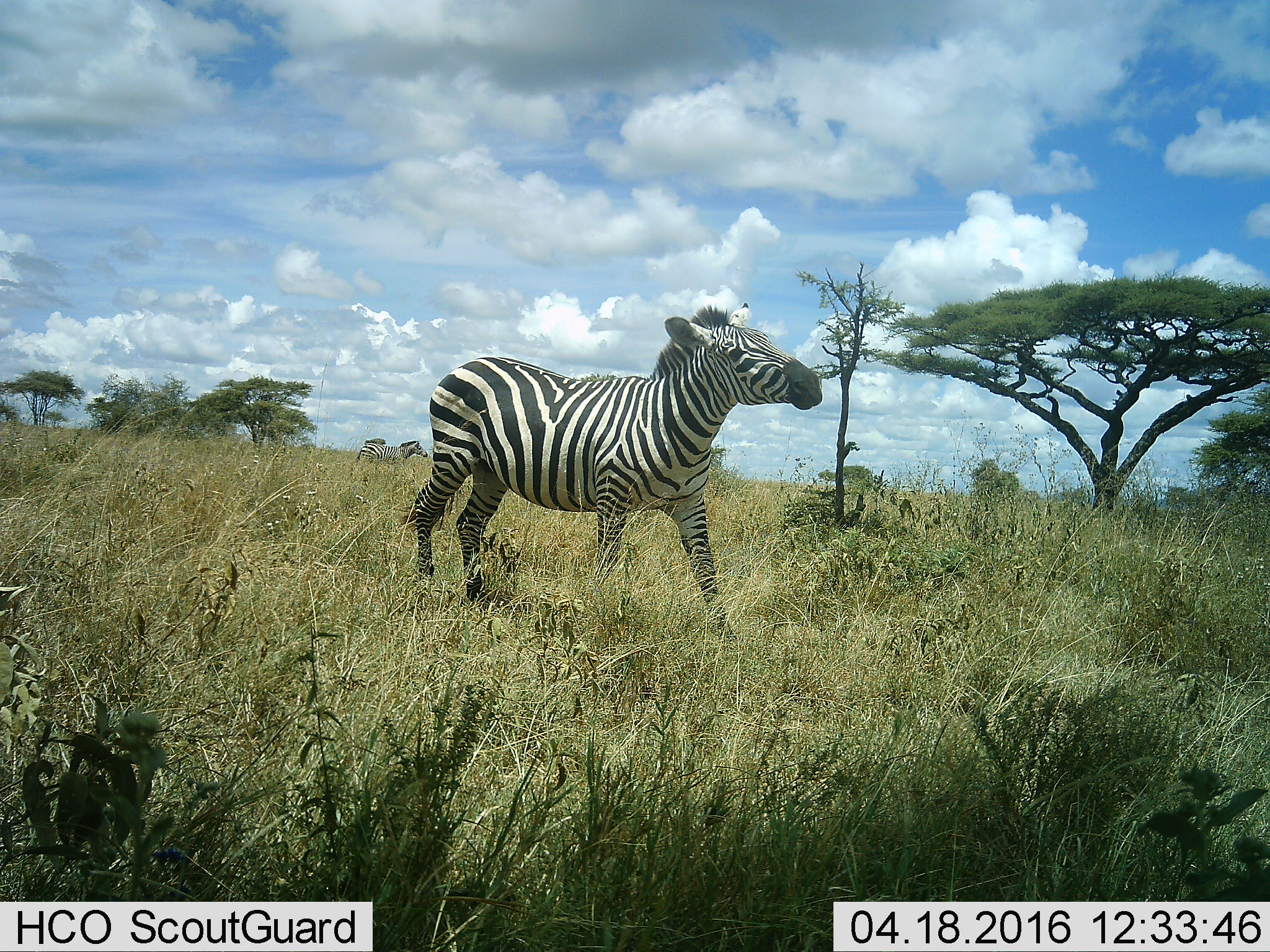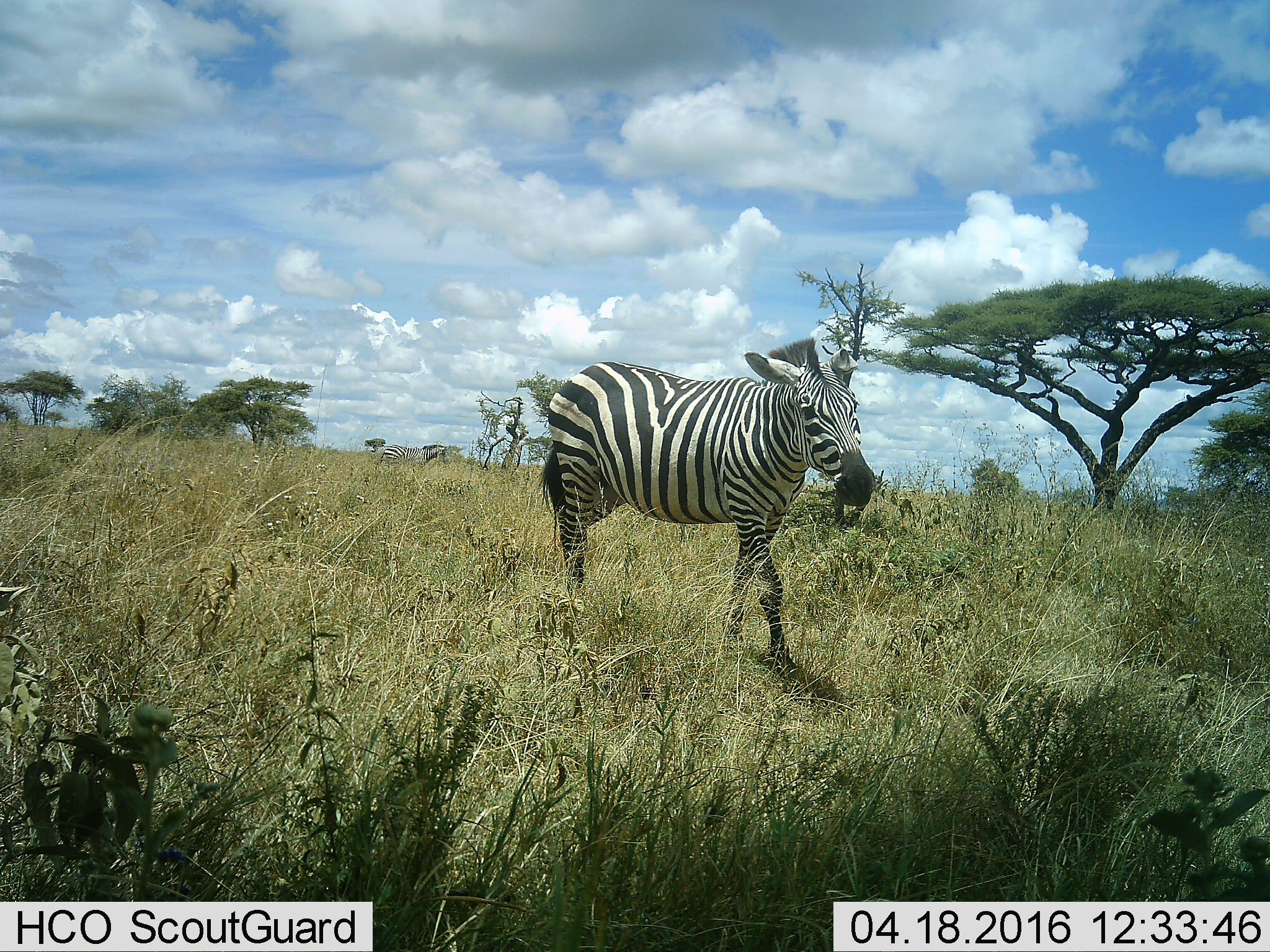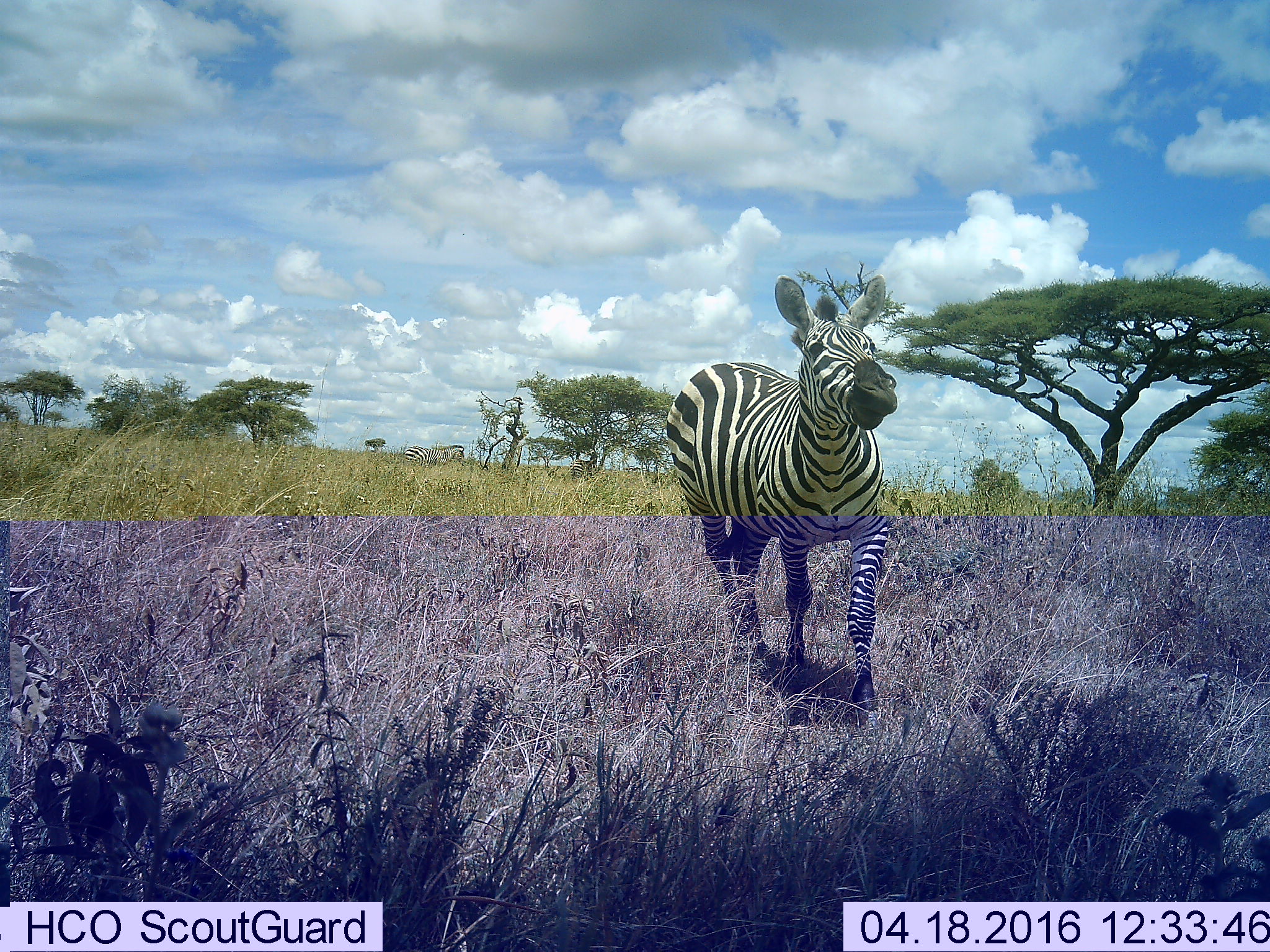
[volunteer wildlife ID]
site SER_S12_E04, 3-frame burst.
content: unidentified animal